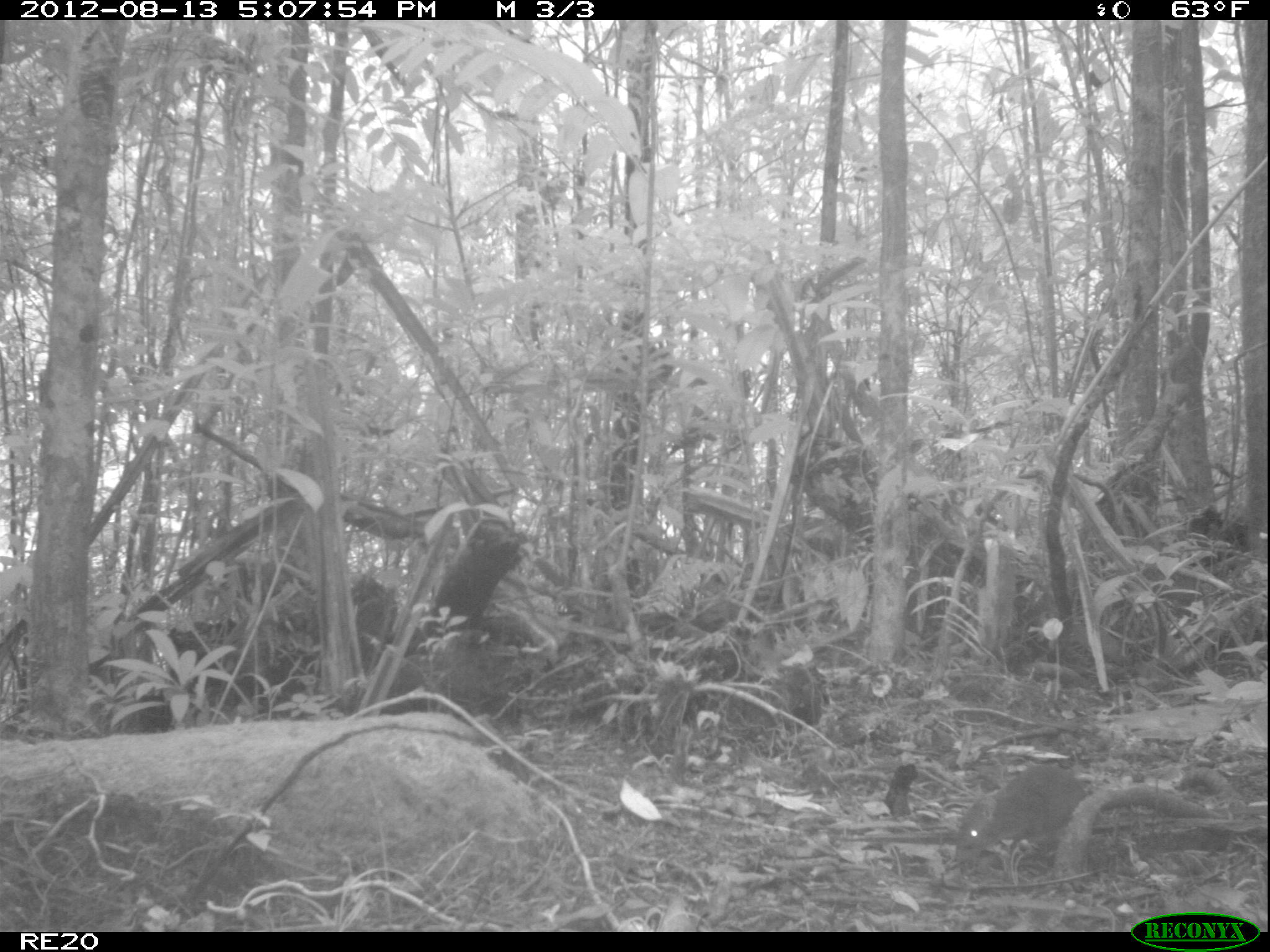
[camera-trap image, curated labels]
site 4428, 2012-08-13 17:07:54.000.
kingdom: Animalia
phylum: Chordata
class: Mammalia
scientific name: Mammalia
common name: mammals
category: small mammal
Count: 1.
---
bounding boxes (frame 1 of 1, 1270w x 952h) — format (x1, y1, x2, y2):
small mammal: (955, 766, 1088, 865)